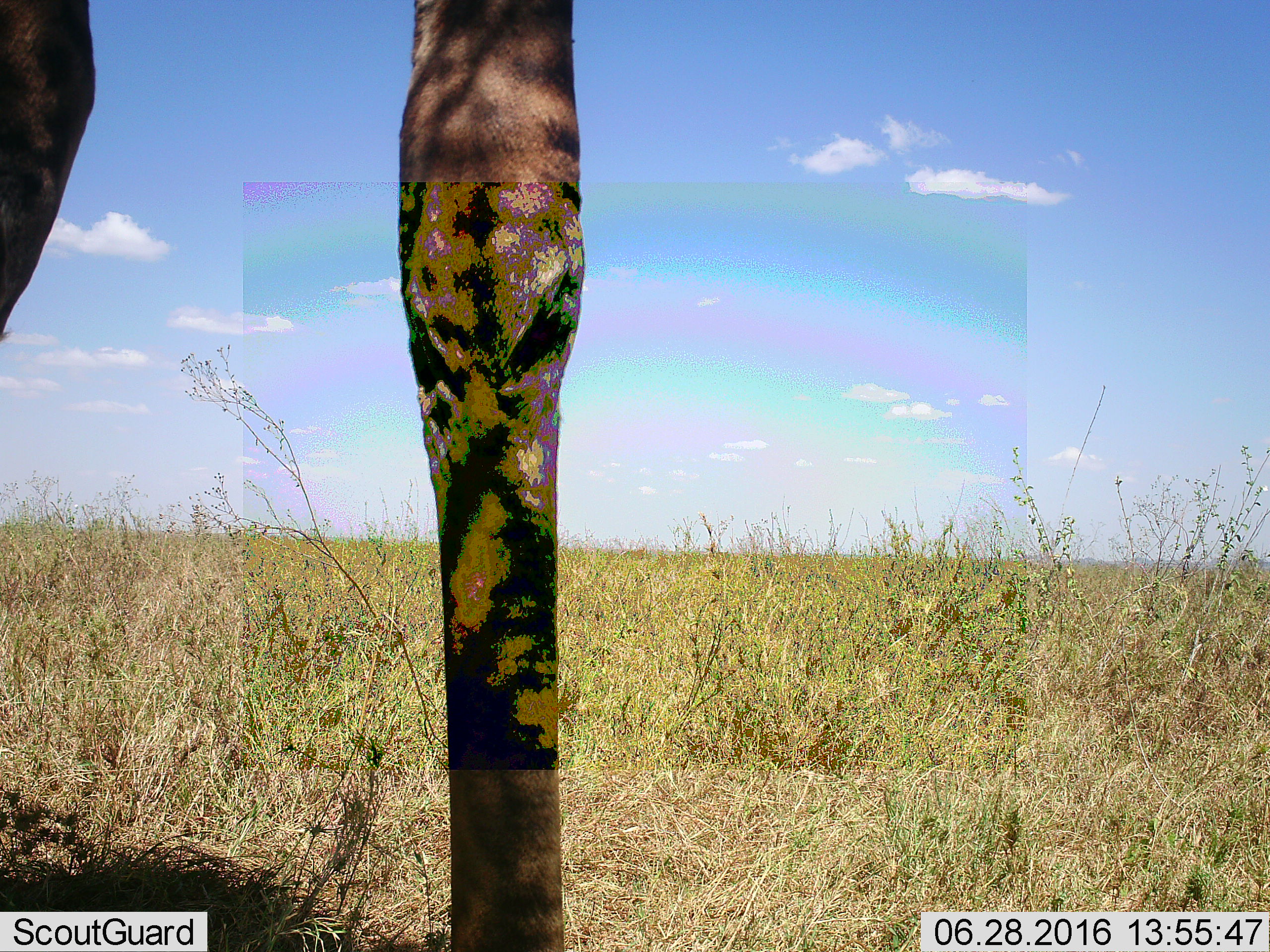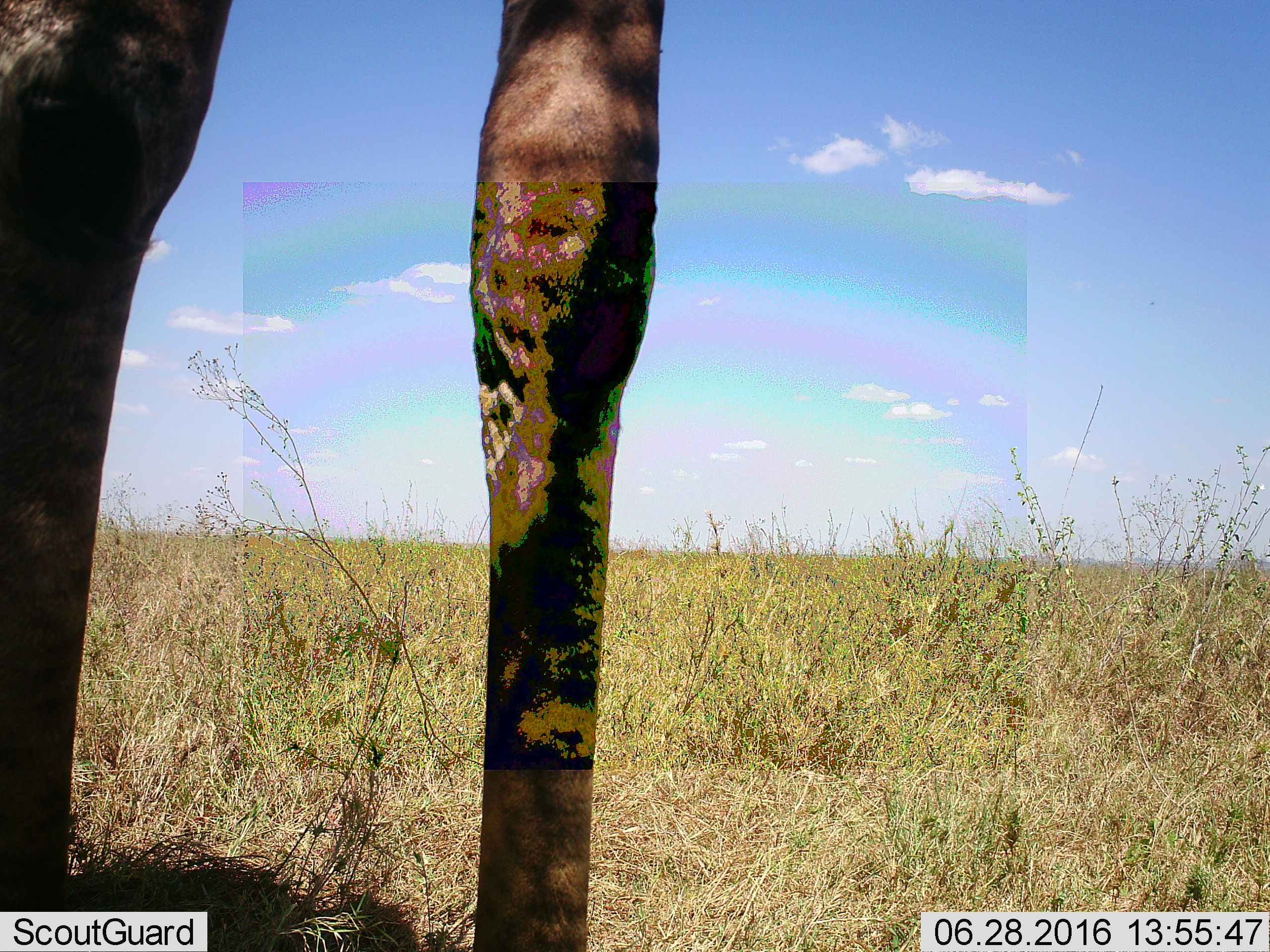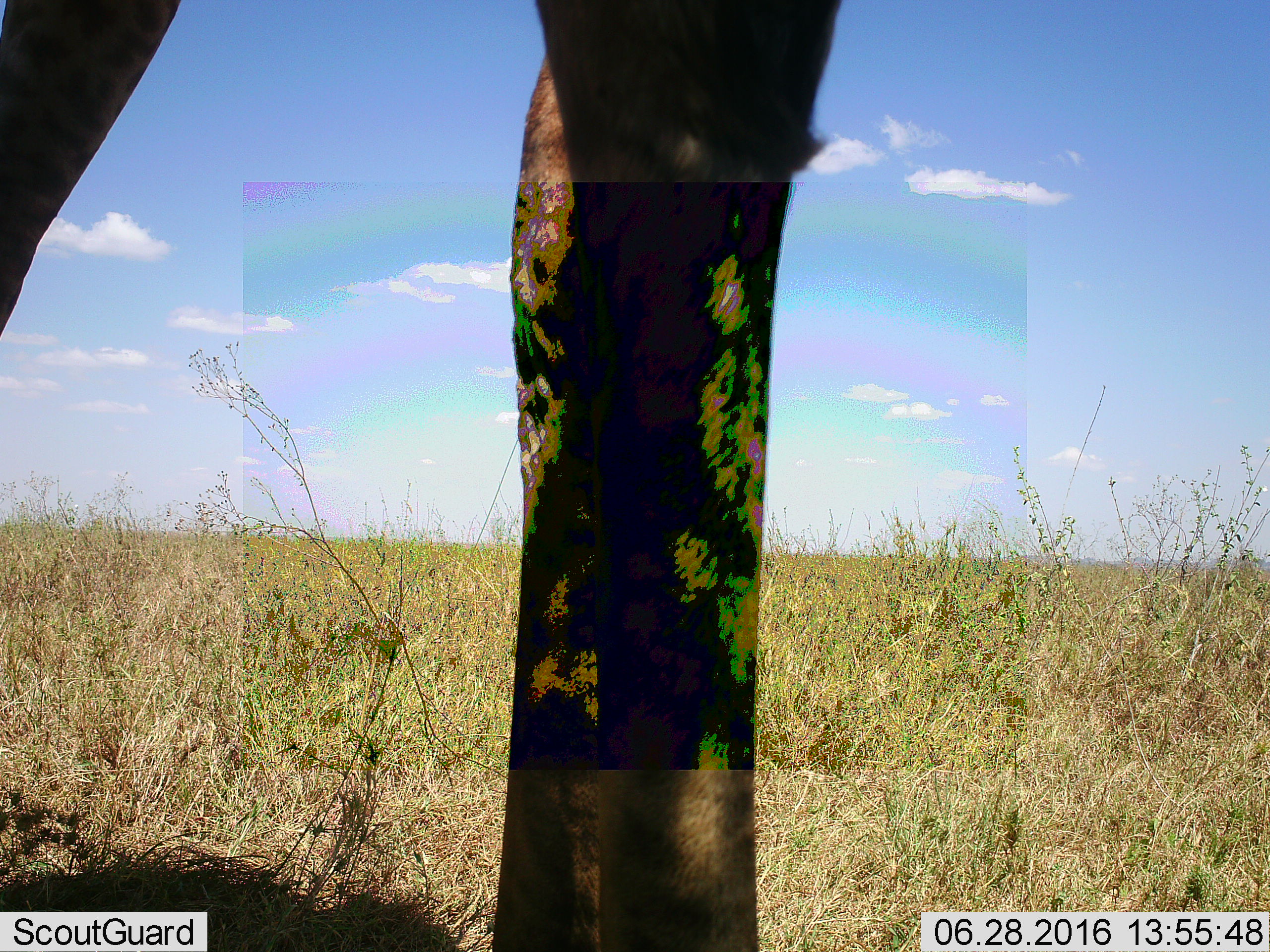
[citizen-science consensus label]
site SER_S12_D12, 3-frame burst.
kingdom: Animalia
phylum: Chordata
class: Mammalia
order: Artiodactyla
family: Giraffidae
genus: Giraffa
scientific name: Giraffa camelopardalis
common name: giraffe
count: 1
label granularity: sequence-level